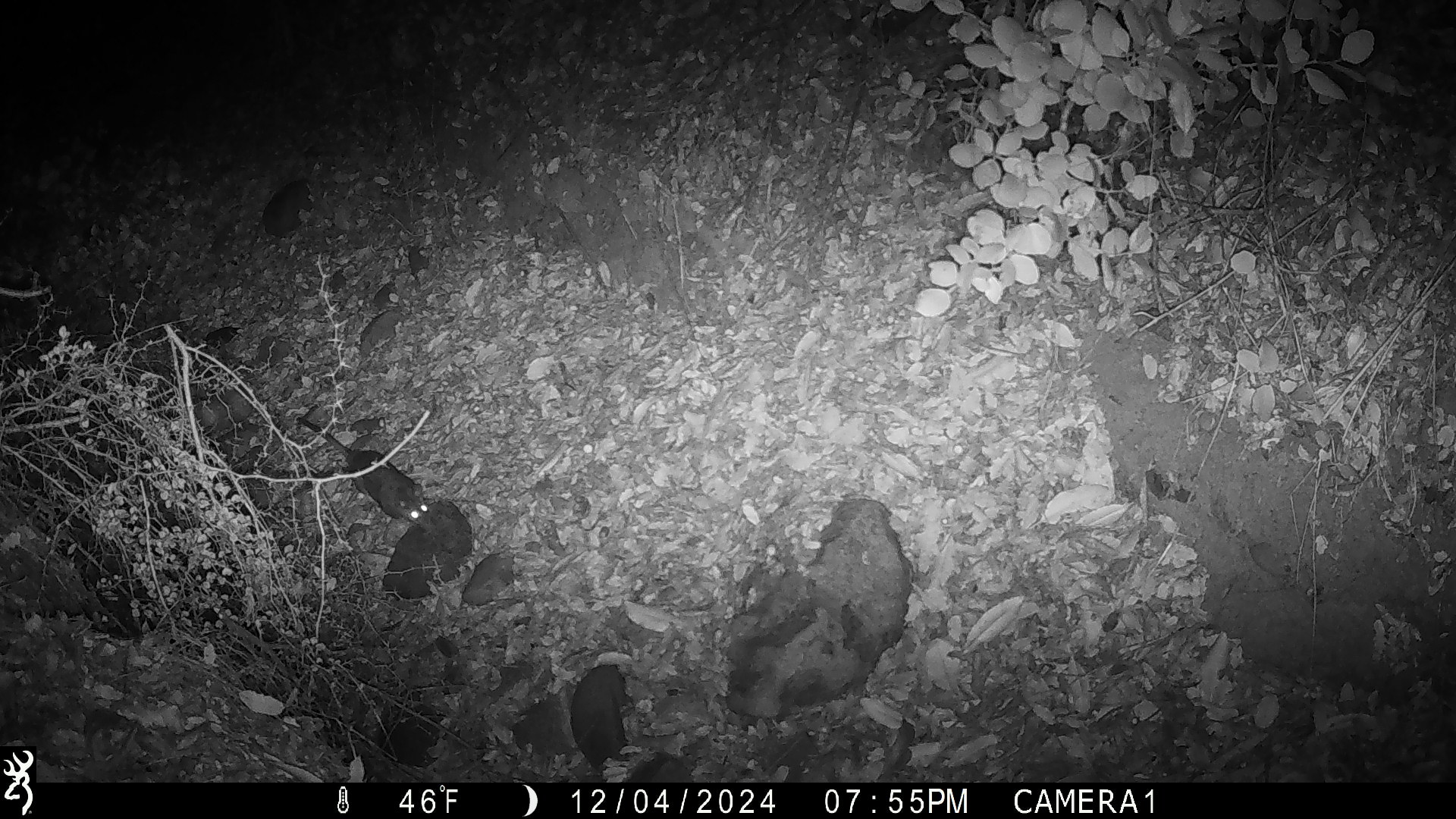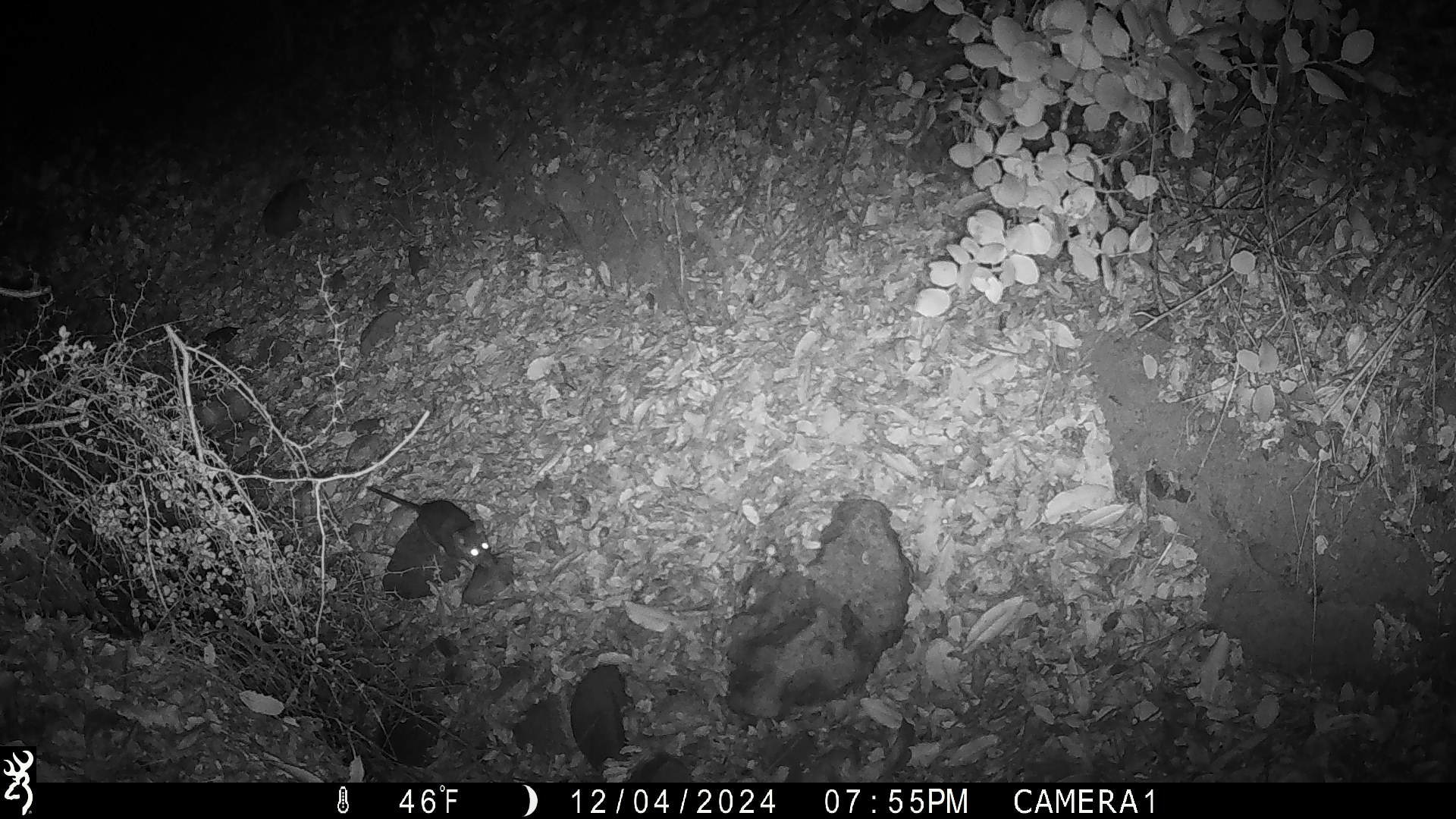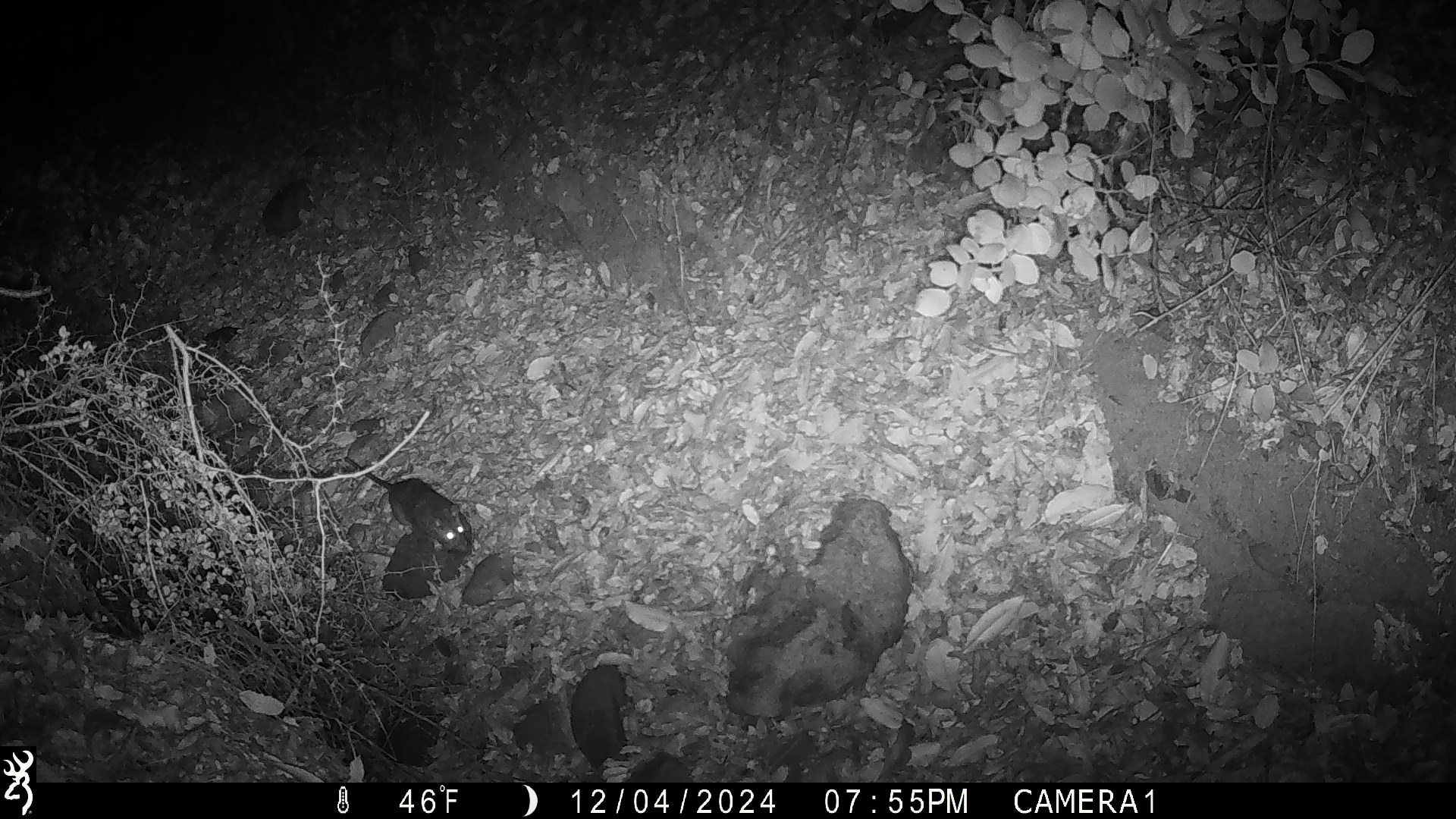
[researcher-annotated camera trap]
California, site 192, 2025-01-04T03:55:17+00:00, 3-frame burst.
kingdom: Animalia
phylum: Chordata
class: Mammalia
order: Rodentia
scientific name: Rodentia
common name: mouse or rat